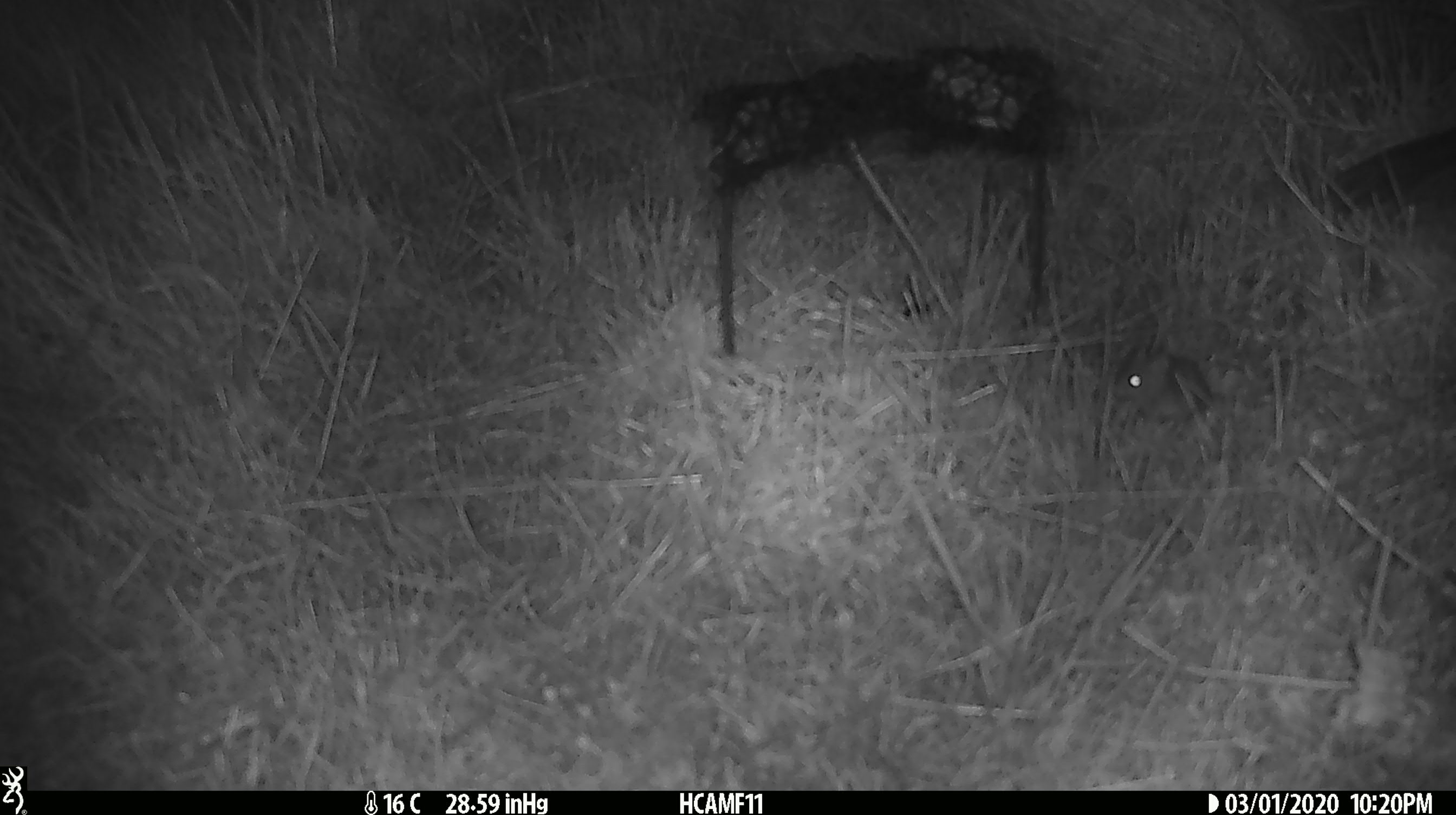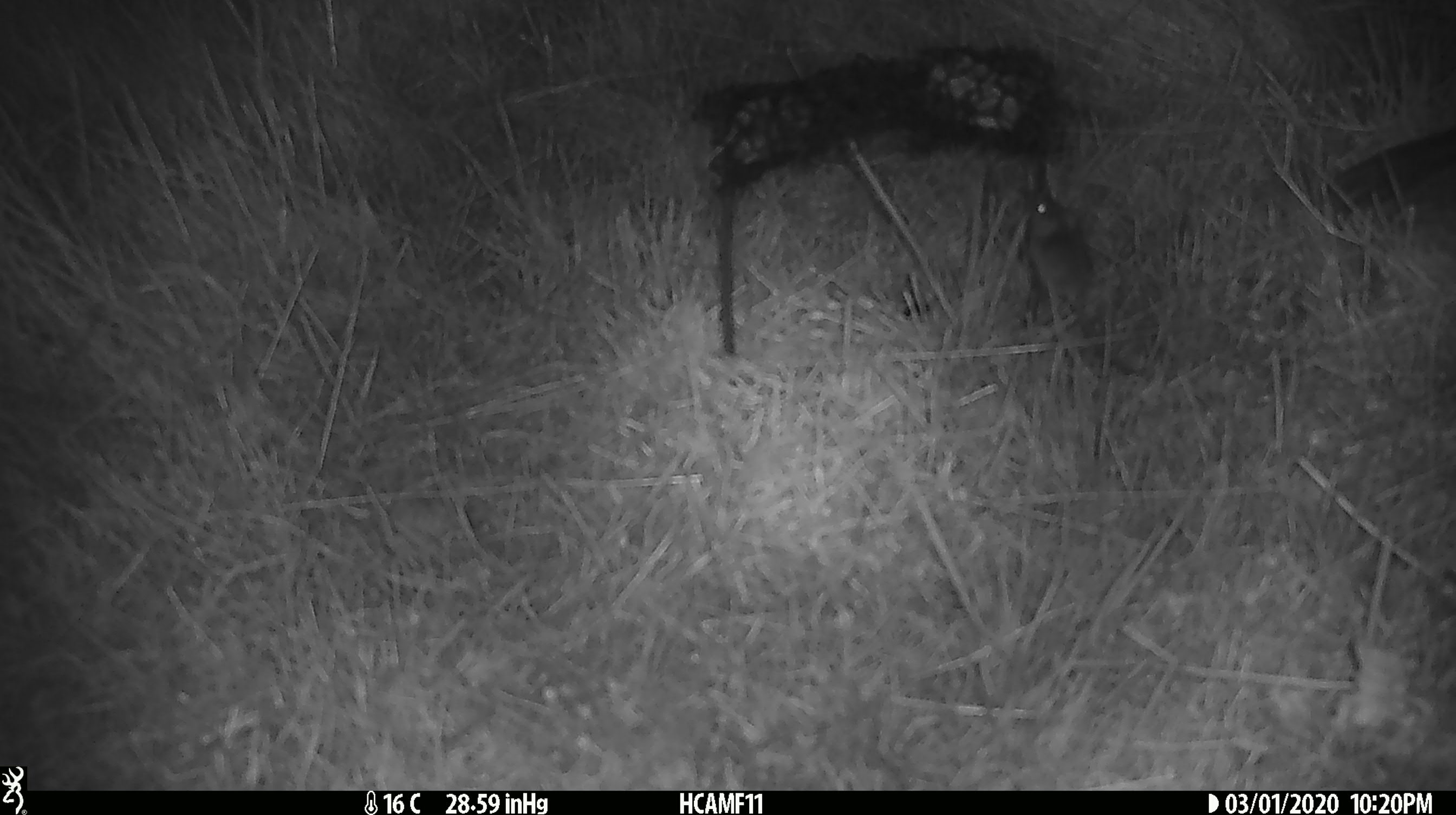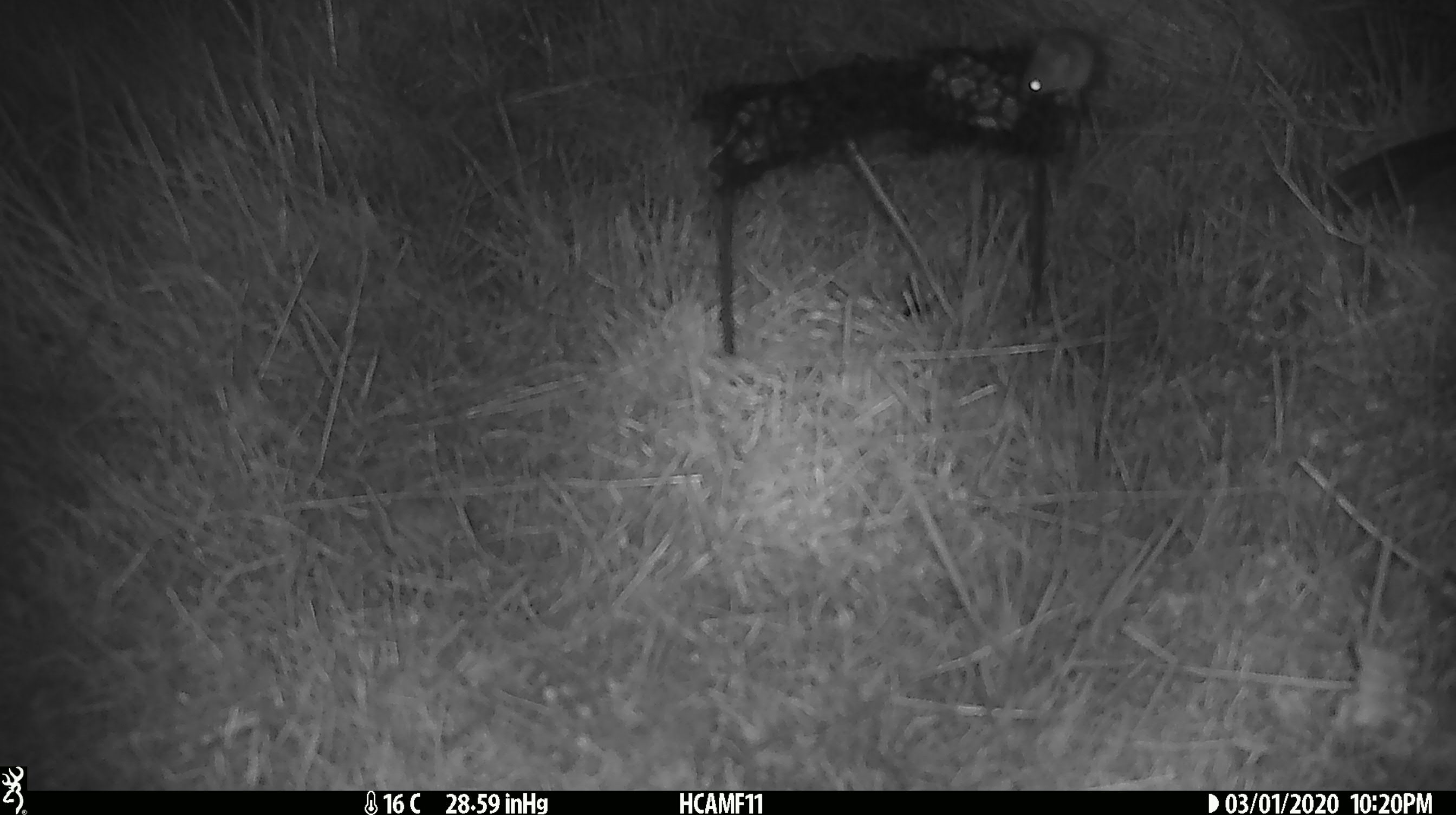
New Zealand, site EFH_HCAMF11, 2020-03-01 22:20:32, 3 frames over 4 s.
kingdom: Animalia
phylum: Chordata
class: Mammalia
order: Rodentia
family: Muridae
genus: Mus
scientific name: Mus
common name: mouse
Mouse (Mus).